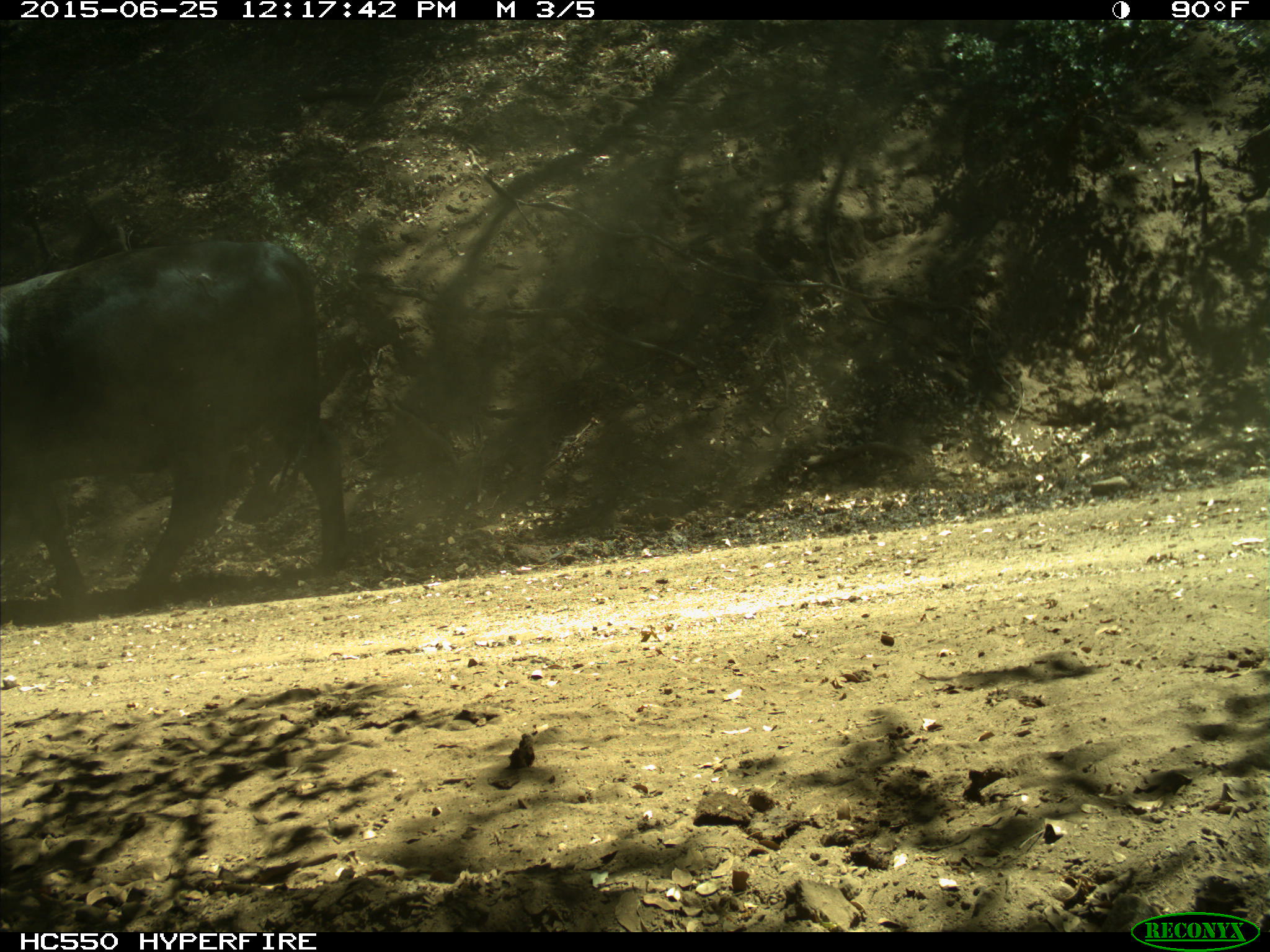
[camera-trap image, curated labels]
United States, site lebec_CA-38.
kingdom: Animalia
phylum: Chordata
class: Mammalia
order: Artiodactyla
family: Bovidae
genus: Bos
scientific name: Bos taurus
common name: domestic cow